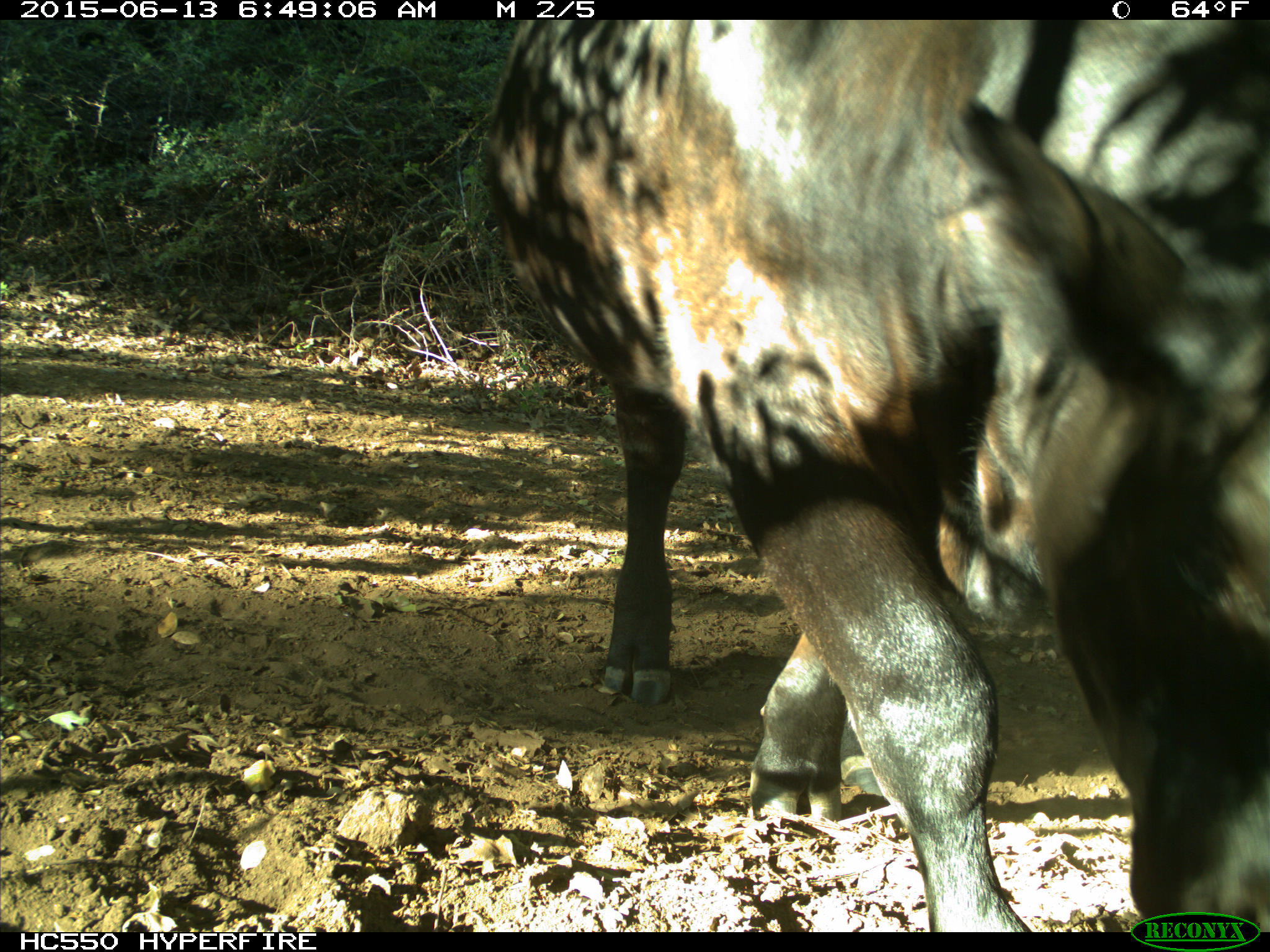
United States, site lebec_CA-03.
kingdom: Animalia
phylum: Chordata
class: Mammalia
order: Artiodactyla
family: Bovidae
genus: Bos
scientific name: Bos taurus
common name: domestic cow